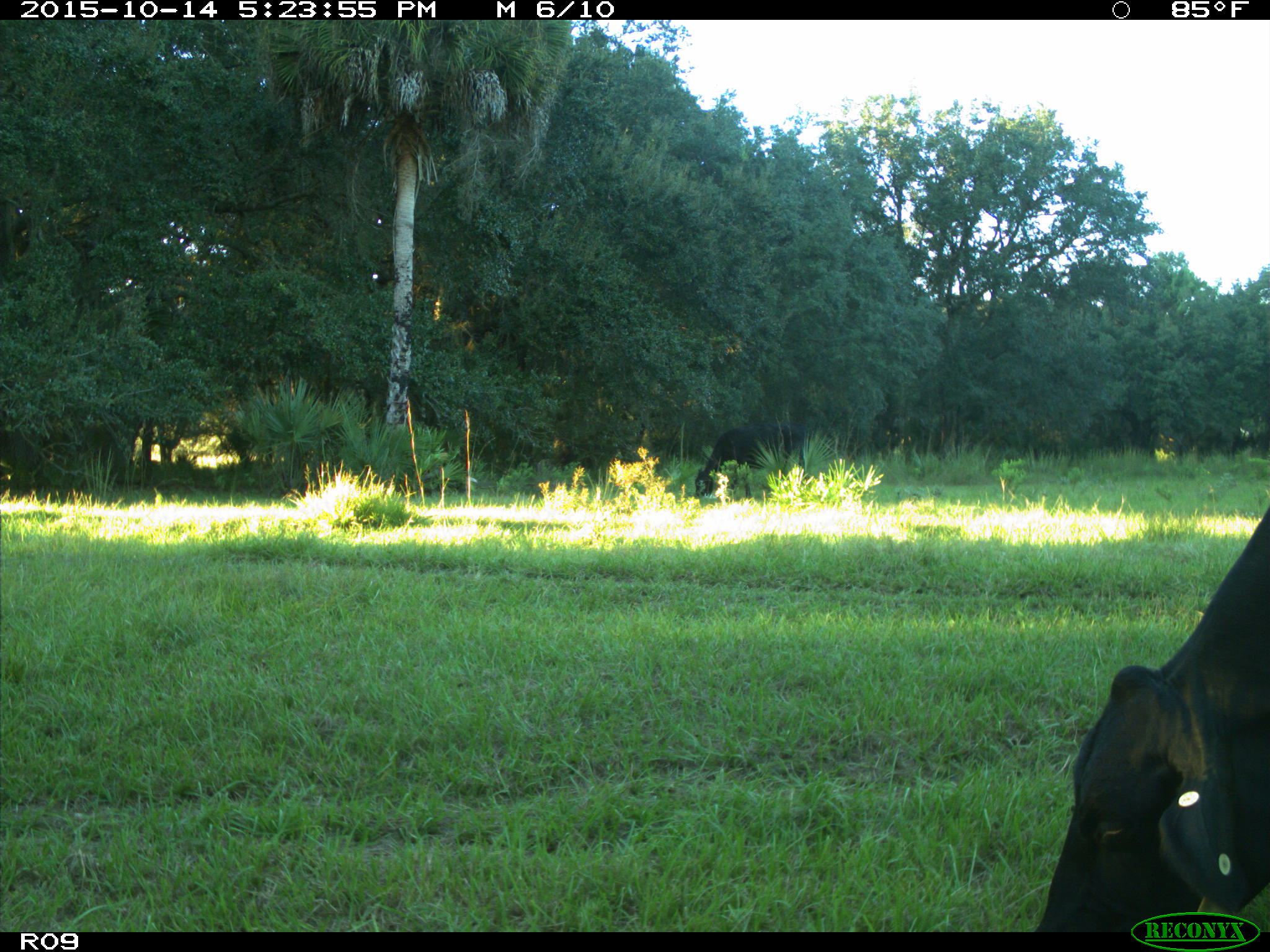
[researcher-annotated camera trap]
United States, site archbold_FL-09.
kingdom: Animalia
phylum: Chordata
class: Mammalia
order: Artiodactyla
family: Bovidae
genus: Bos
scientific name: Bos taurus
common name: domestic cow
Bos taurus (domestic cow).